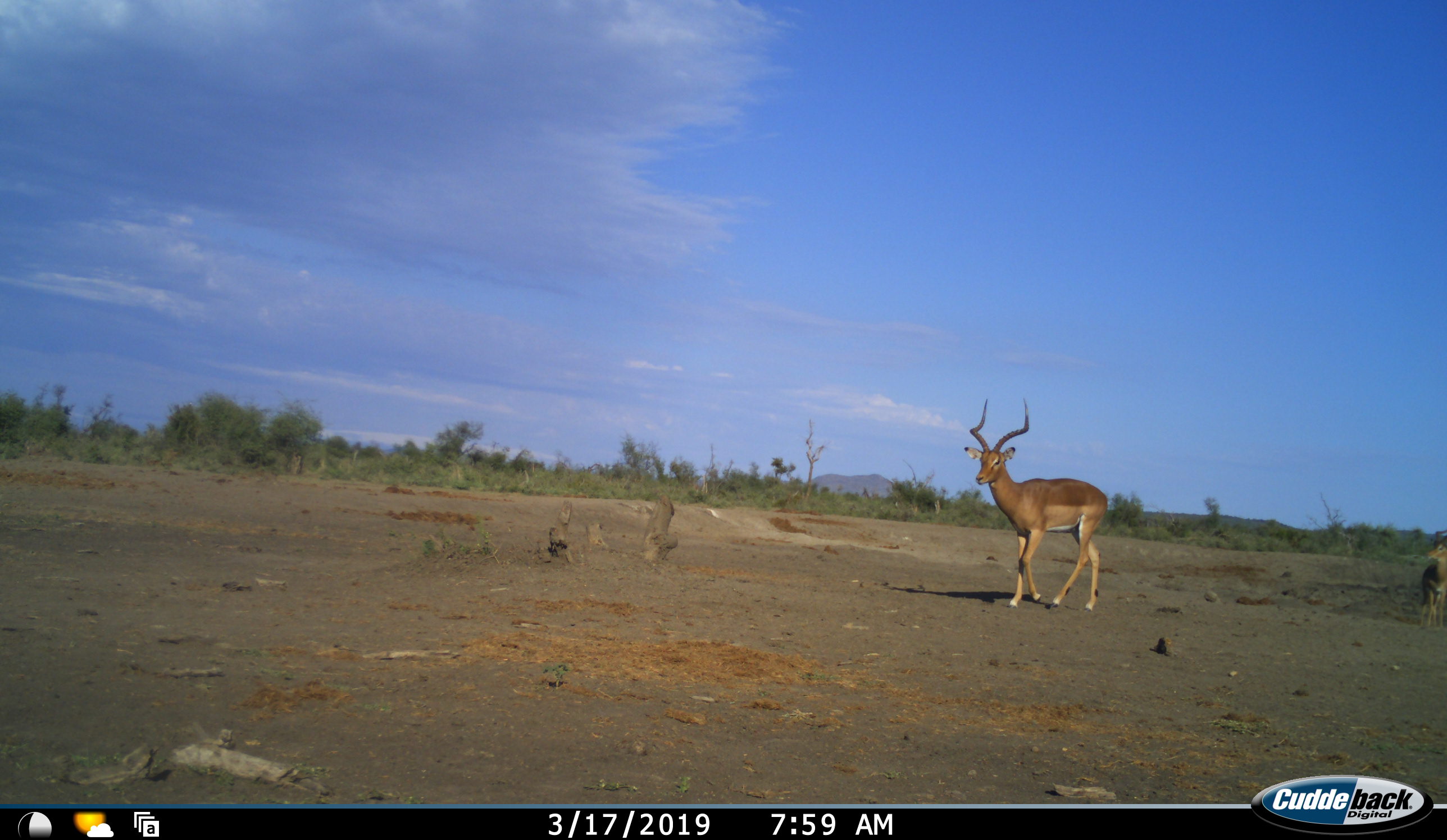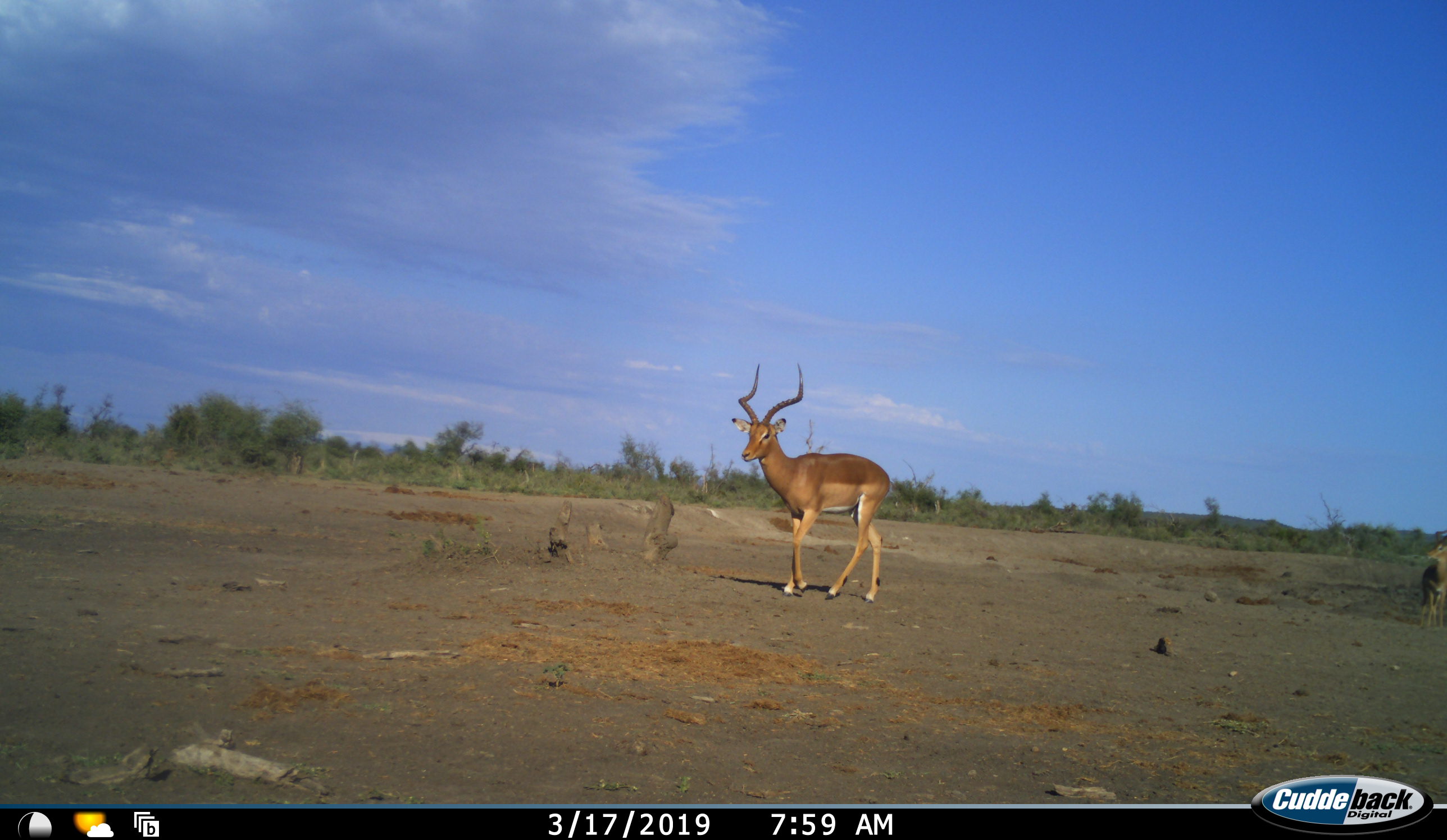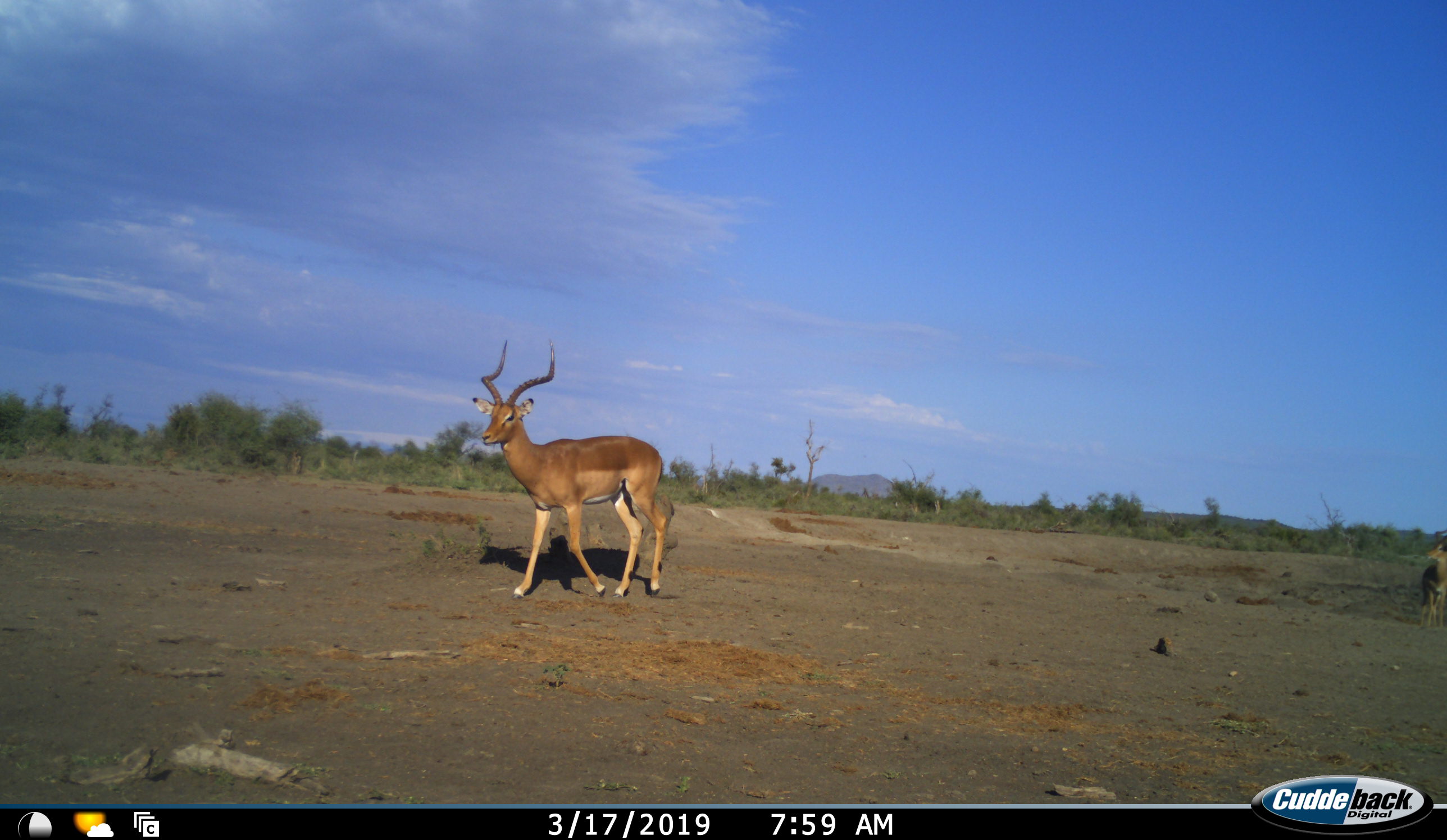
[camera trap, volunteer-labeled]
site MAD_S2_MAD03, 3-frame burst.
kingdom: Animalia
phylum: Chordata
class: Mammalia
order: Artiodactyla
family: Bovidae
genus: Aepyceros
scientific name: Aepyceros melampus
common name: impala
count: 2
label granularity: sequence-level